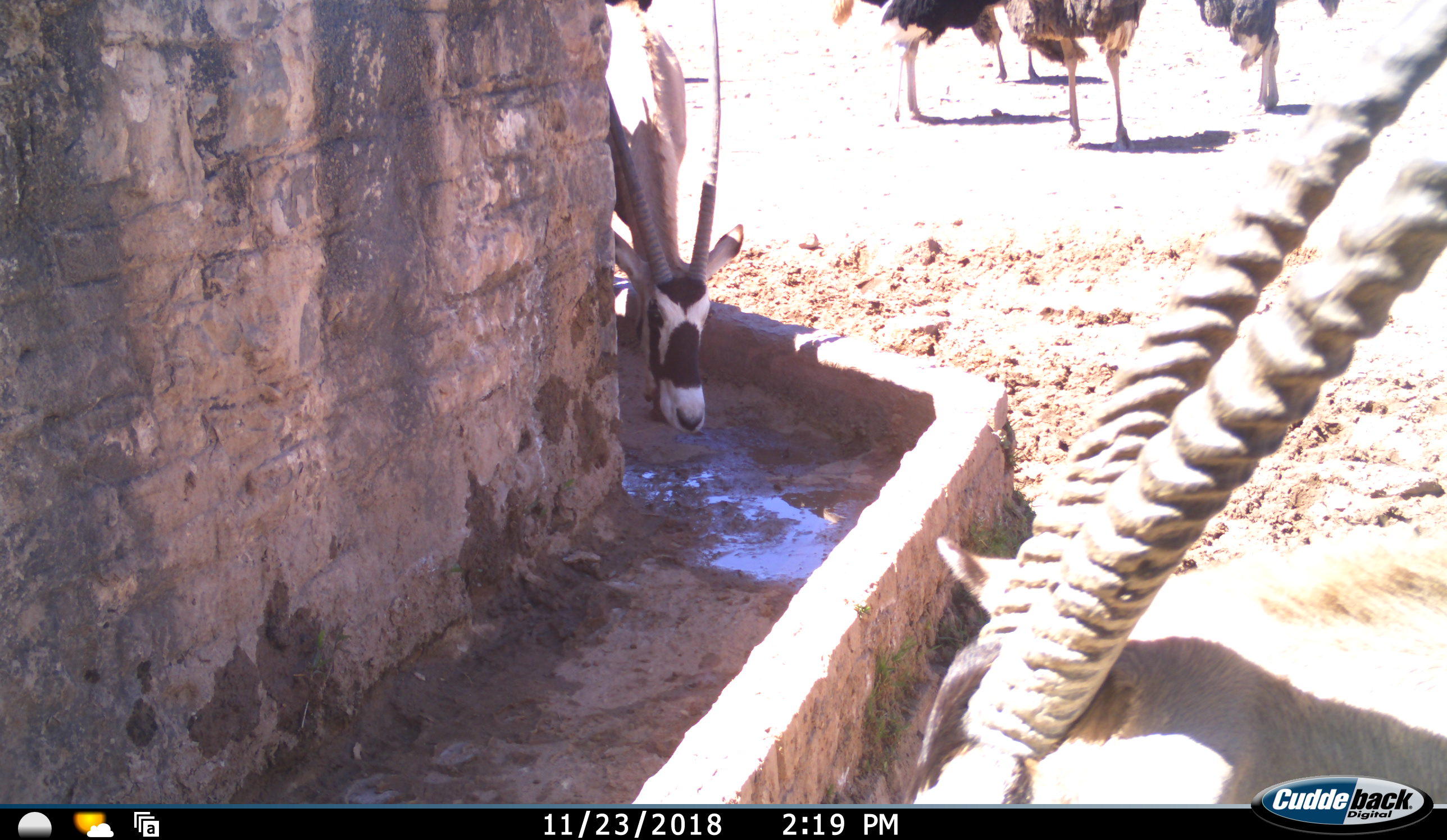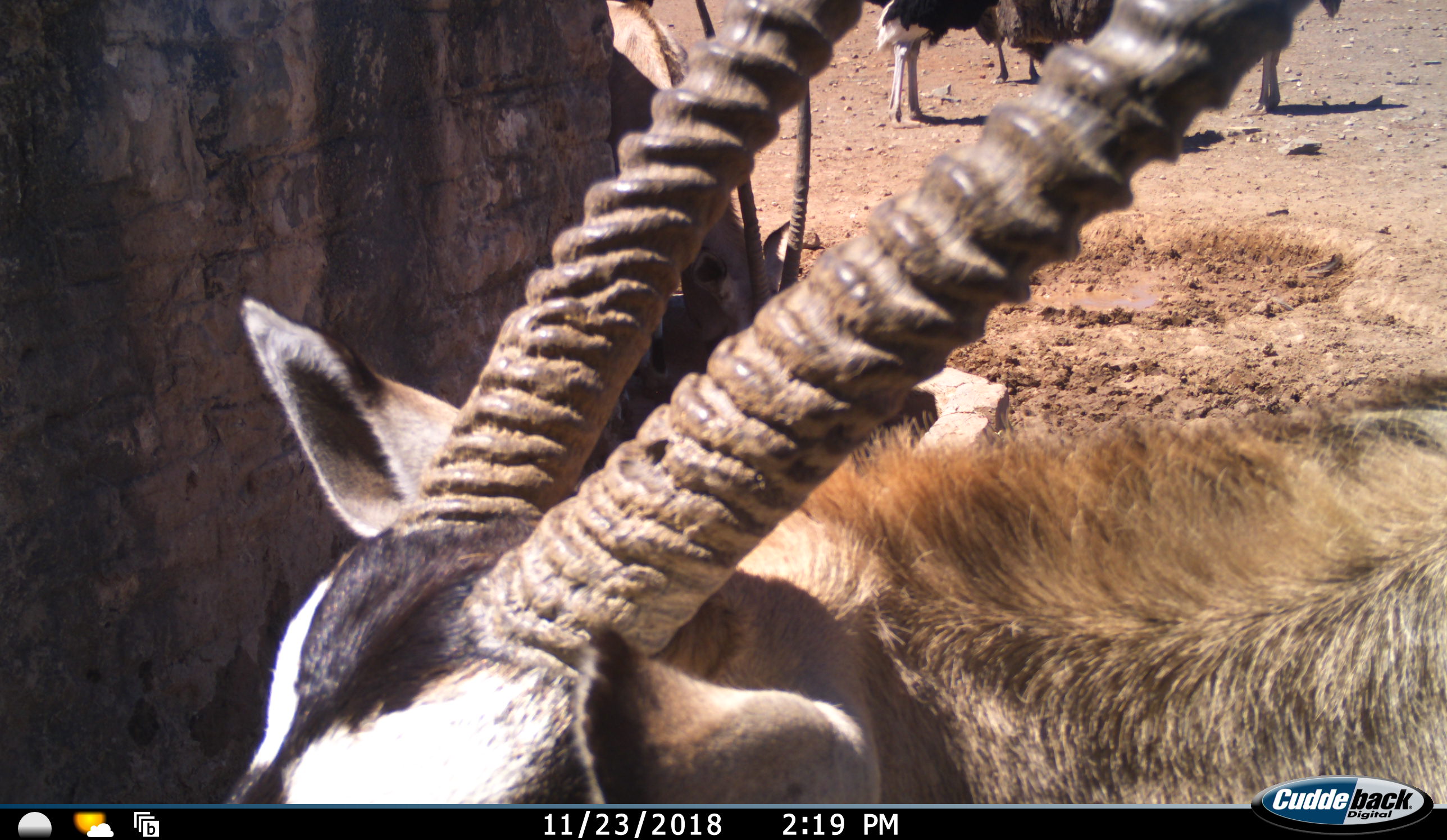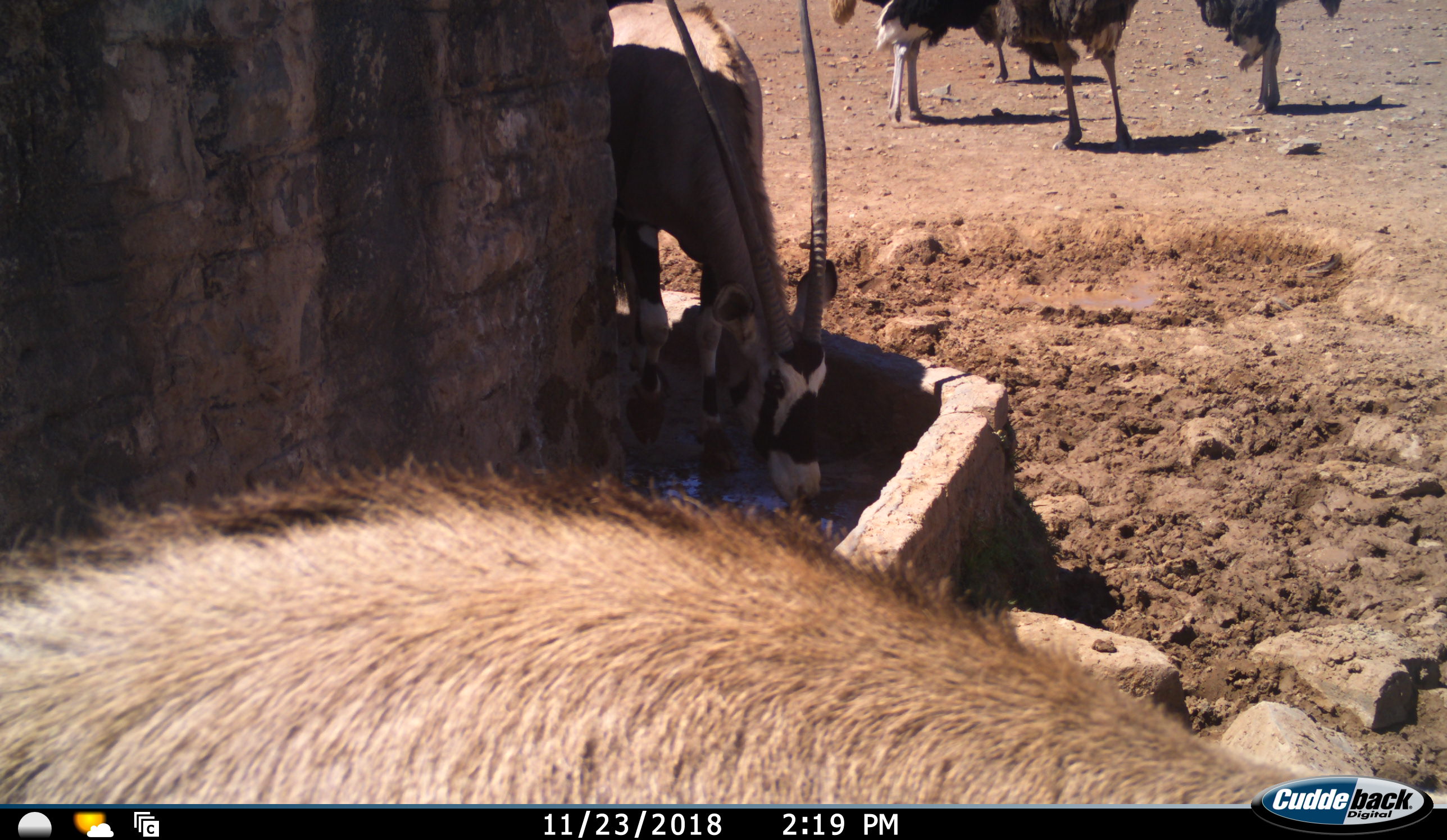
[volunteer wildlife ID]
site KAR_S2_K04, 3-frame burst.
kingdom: Animalia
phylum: Chordata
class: Mammalia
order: Artiodactyla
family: Bovidae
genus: Oryx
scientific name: Oryx gazella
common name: gemsbok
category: oryx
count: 2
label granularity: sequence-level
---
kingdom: Animalia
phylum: Chordata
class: Aves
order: Struthioniformes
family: Struthionidae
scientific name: Struthionidae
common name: ostrich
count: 4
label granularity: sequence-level